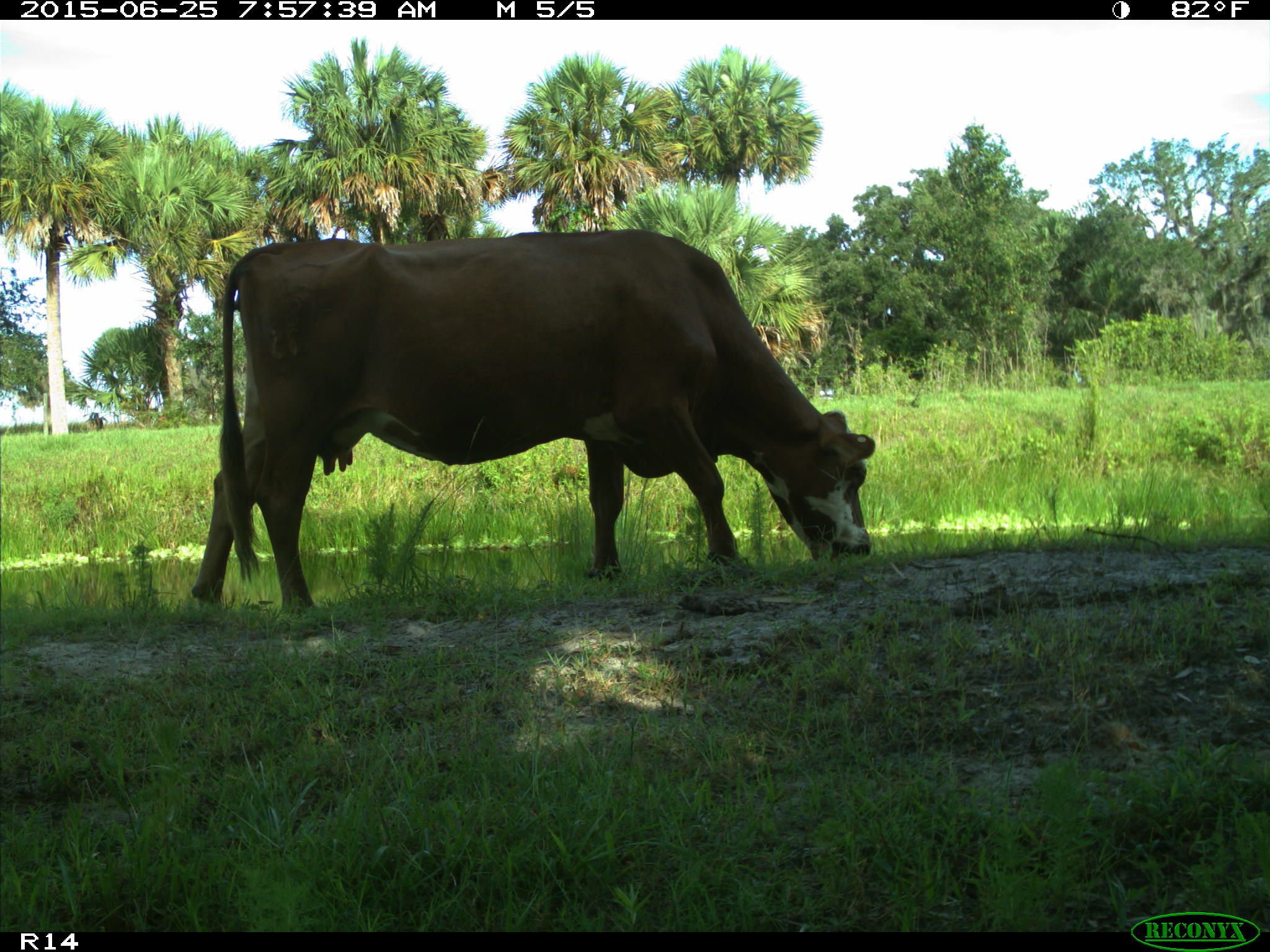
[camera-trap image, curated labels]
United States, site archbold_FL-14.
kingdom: Animalia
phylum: Chordata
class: Mammalia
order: Artiodactyla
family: Bovidae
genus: Bos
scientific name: Bos taurus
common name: domestic cow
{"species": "Bos taurus (domestic cow)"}